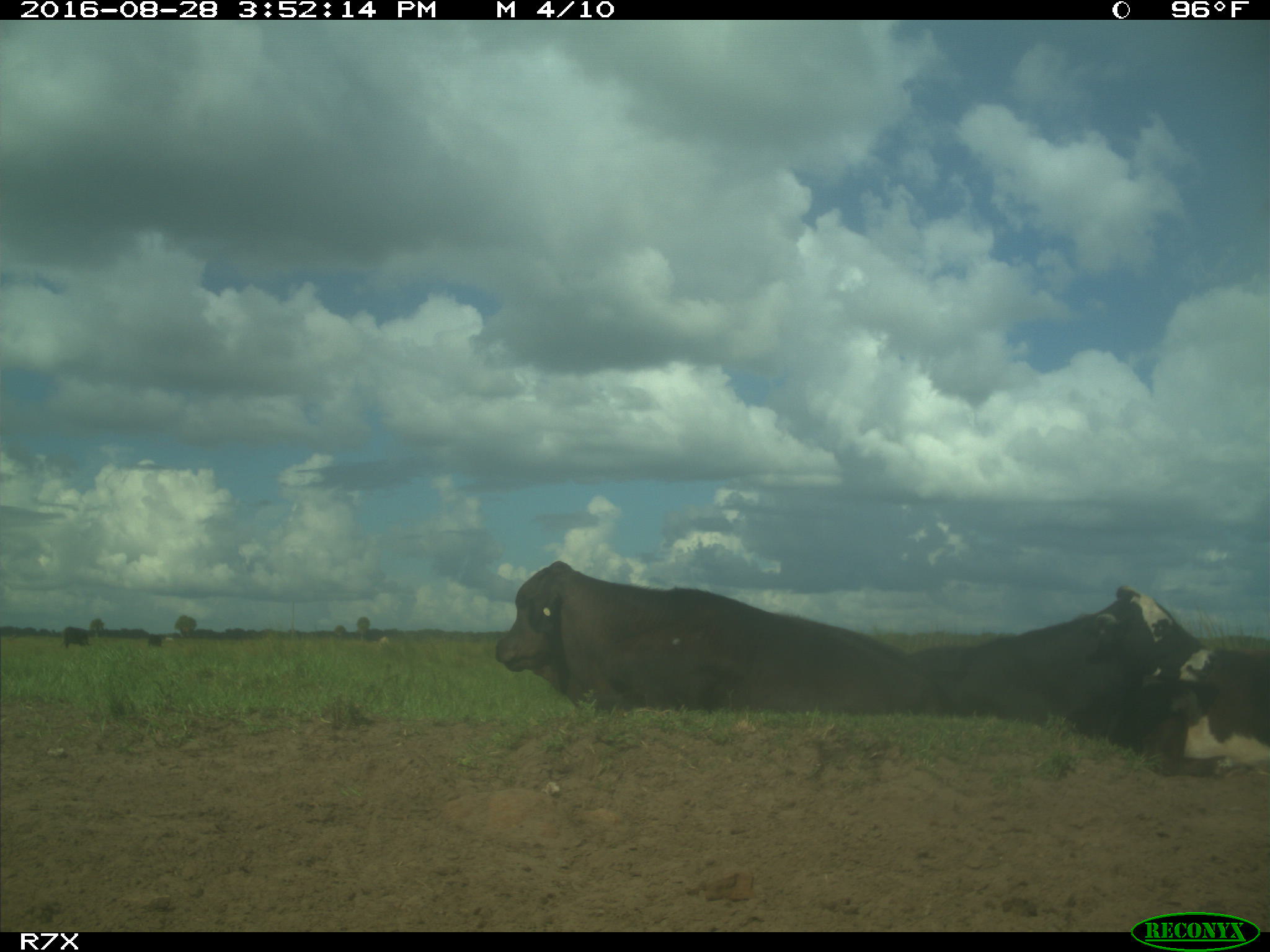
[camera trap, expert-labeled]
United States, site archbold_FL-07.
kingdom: Animalia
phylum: Chordata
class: Mammalia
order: Artiodactyla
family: Bovidae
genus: Bos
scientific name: Bos taurus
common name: domestic cow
Bos taurus (domestic cow).